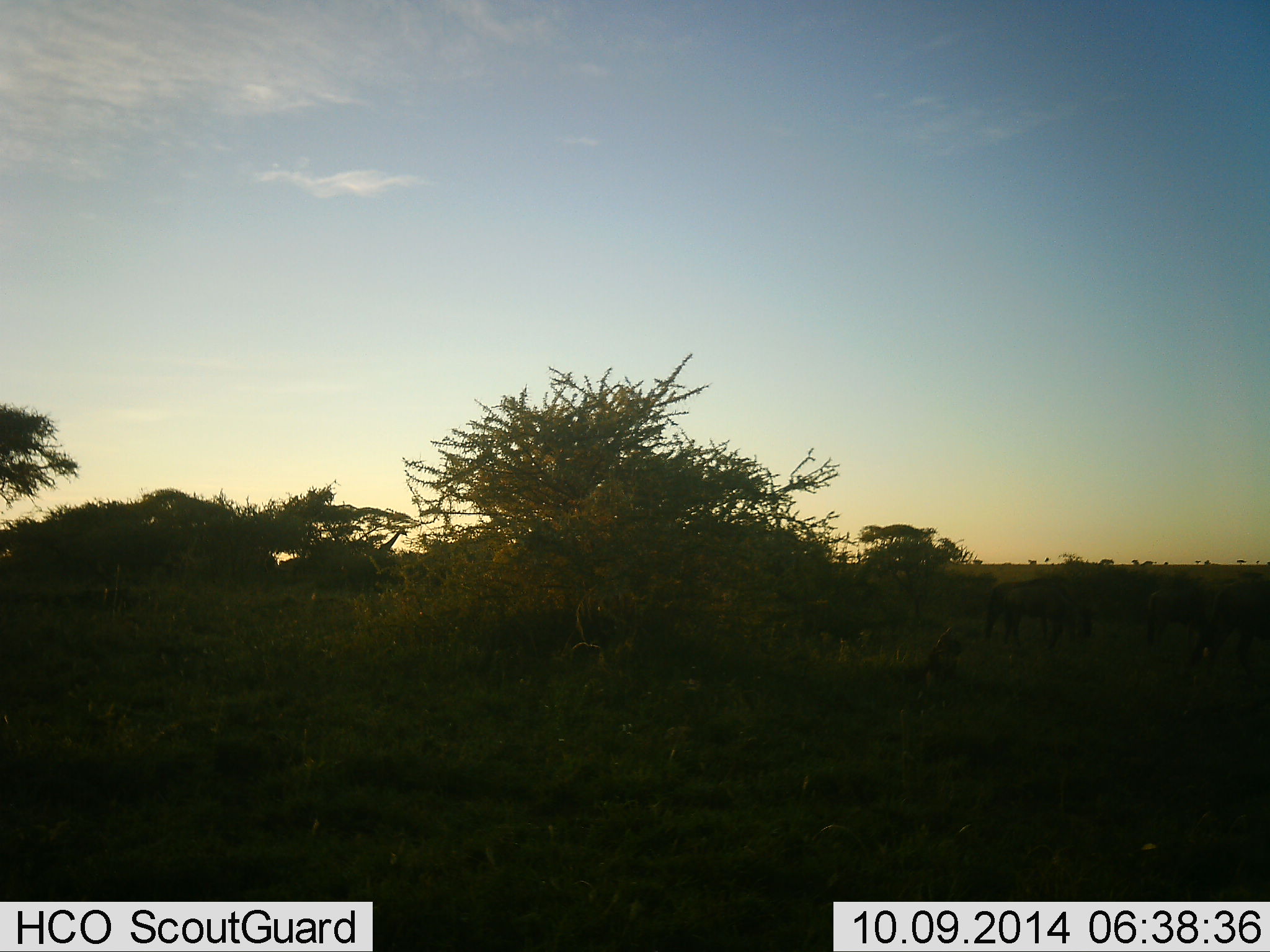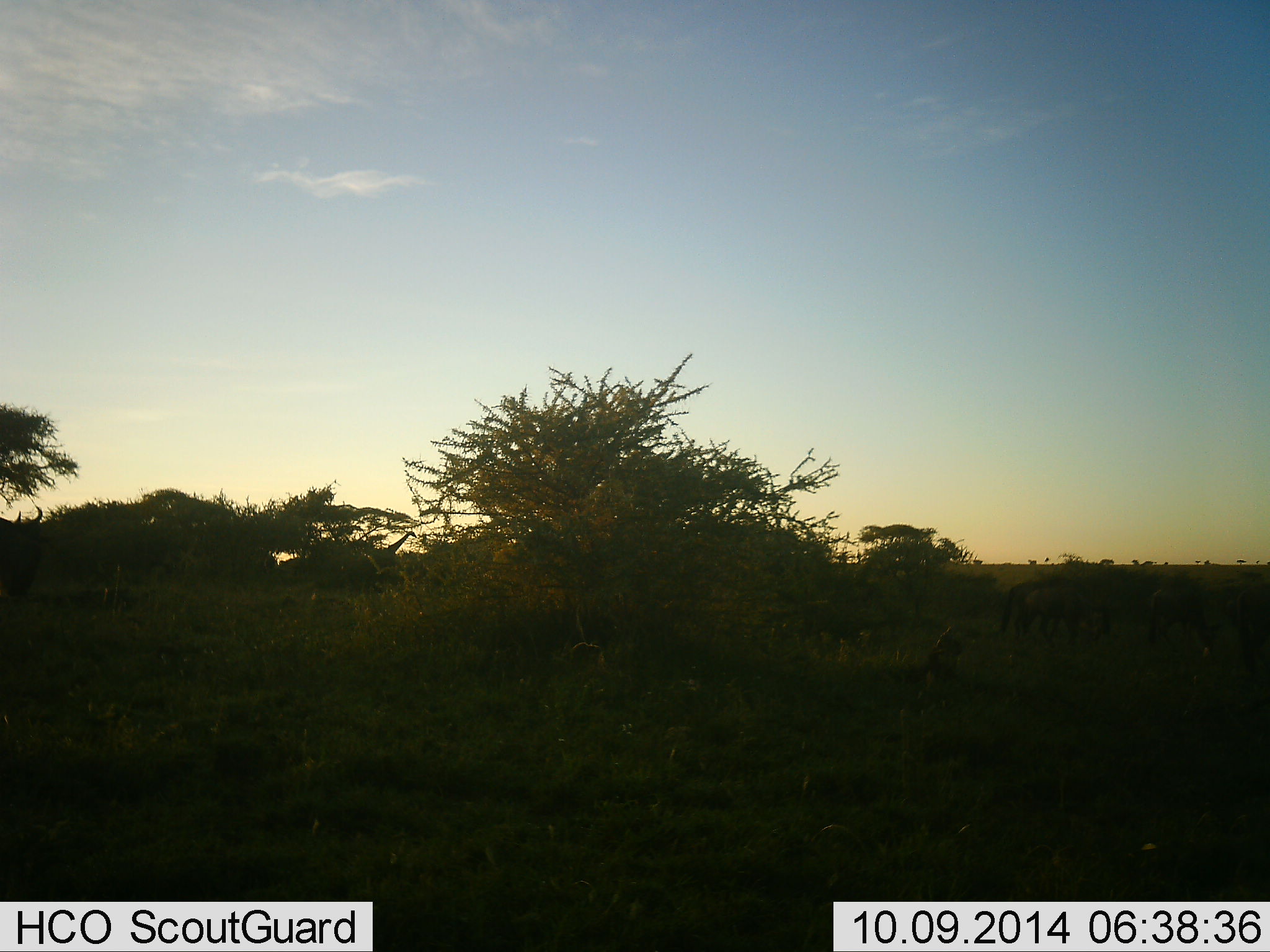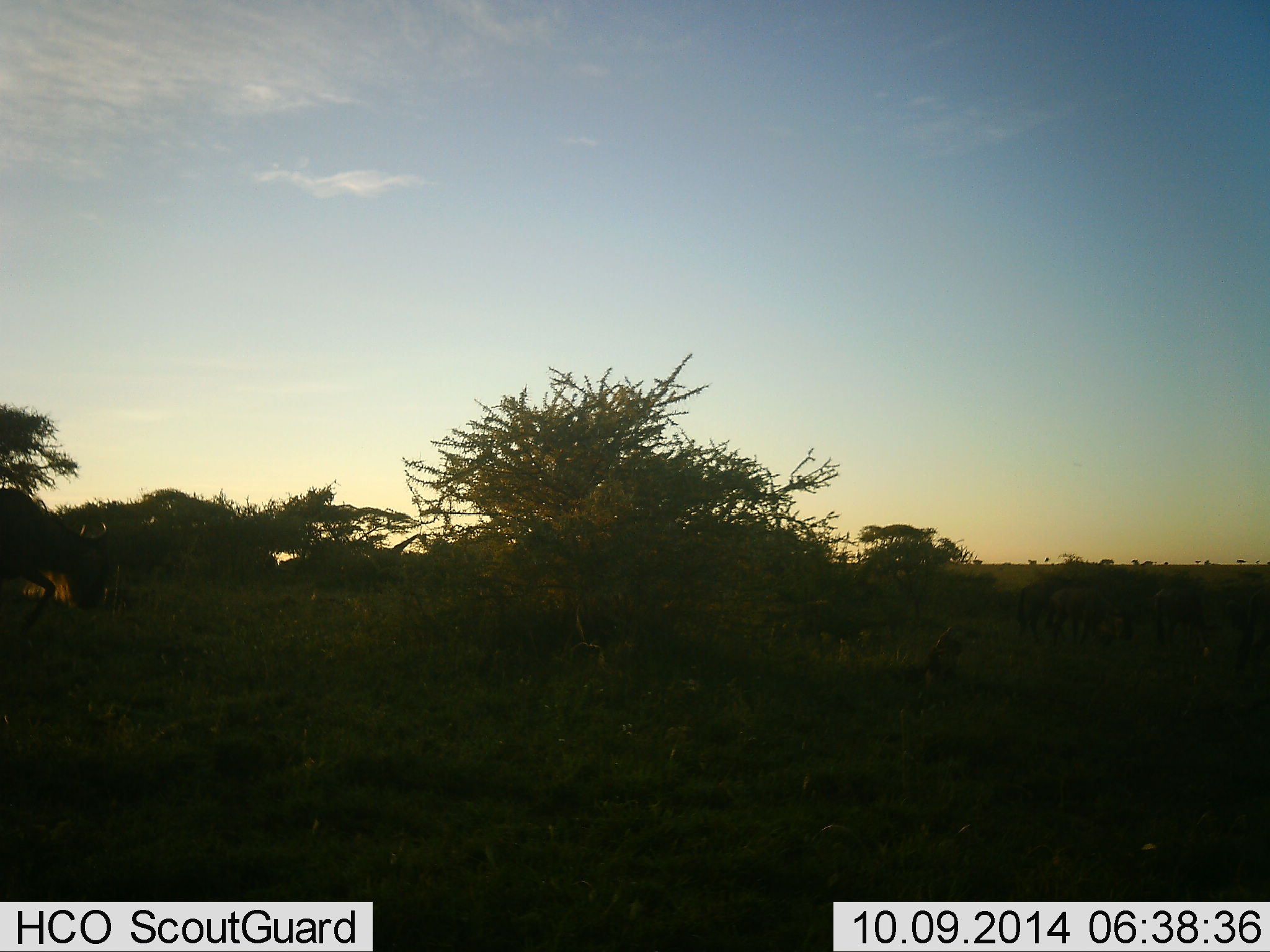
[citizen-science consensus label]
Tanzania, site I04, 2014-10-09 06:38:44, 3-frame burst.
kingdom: Animalia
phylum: Chordata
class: Mammalia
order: Artiodactyla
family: Giraffidae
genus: Giraffa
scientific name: Giraffa camelopardalis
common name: giraffe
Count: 1.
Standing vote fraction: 9%.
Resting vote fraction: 0%.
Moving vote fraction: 64%.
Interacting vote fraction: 0%.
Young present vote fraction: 0%.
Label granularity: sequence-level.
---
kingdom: Animalia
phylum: Chordata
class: Mammalia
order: Artiodactyla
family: Bovidae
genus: Connochaetes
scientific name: Connochaetes taurinus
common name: blue wildebeest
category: wildebeest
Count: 2.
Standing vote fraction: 7%.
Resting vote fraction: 0%.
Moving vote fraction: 87%.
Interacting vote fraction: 0%.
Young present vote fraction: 0%.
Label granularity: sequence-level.